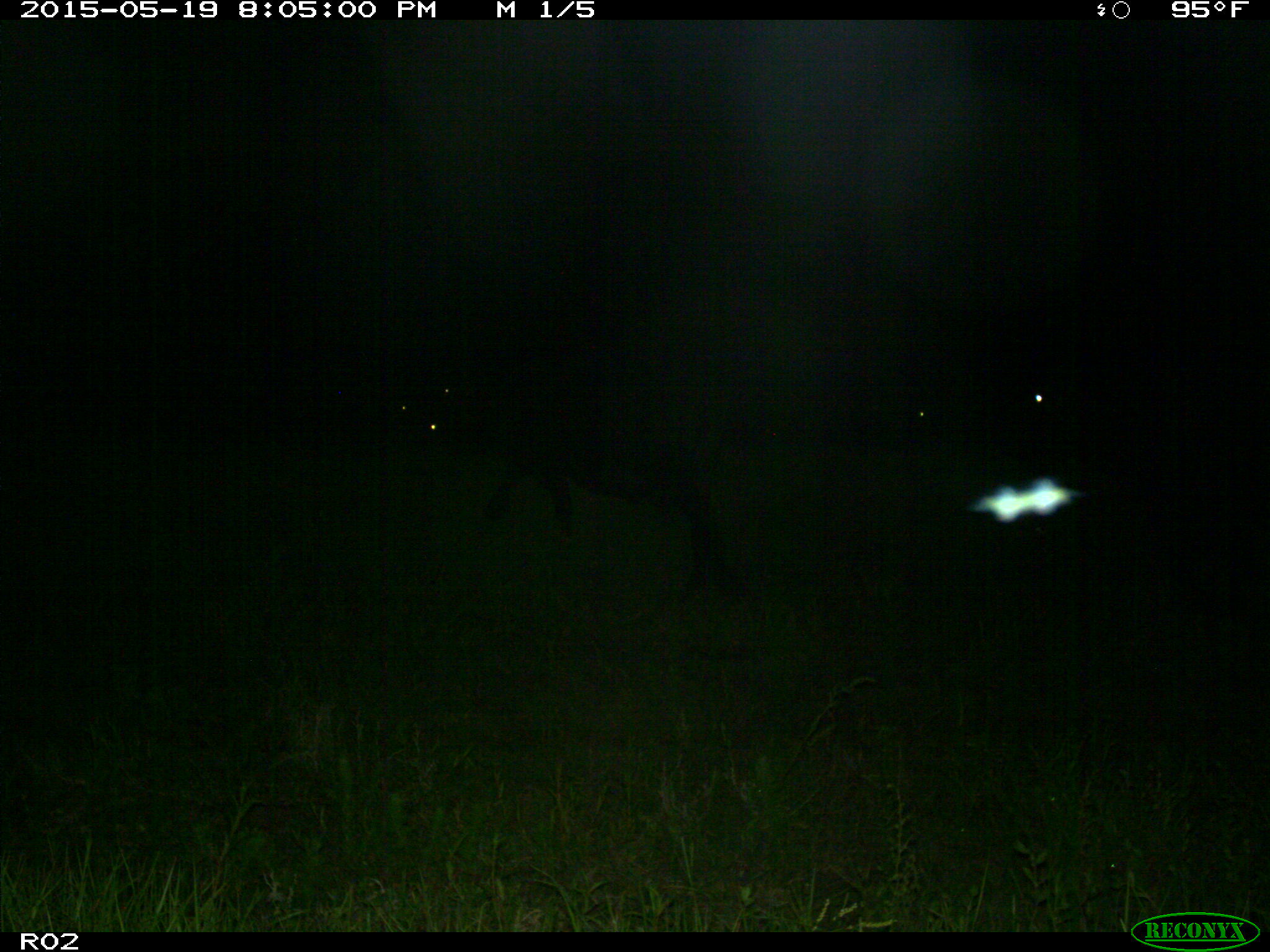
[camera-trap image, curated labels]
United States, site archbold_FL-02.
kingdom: Animalia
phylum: Chordata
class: Mammalia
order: Artiodactyla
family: Bovidae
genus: Bos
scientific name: Bos taurus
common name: domestic cow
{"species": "Bos taurus (domestic cow)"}